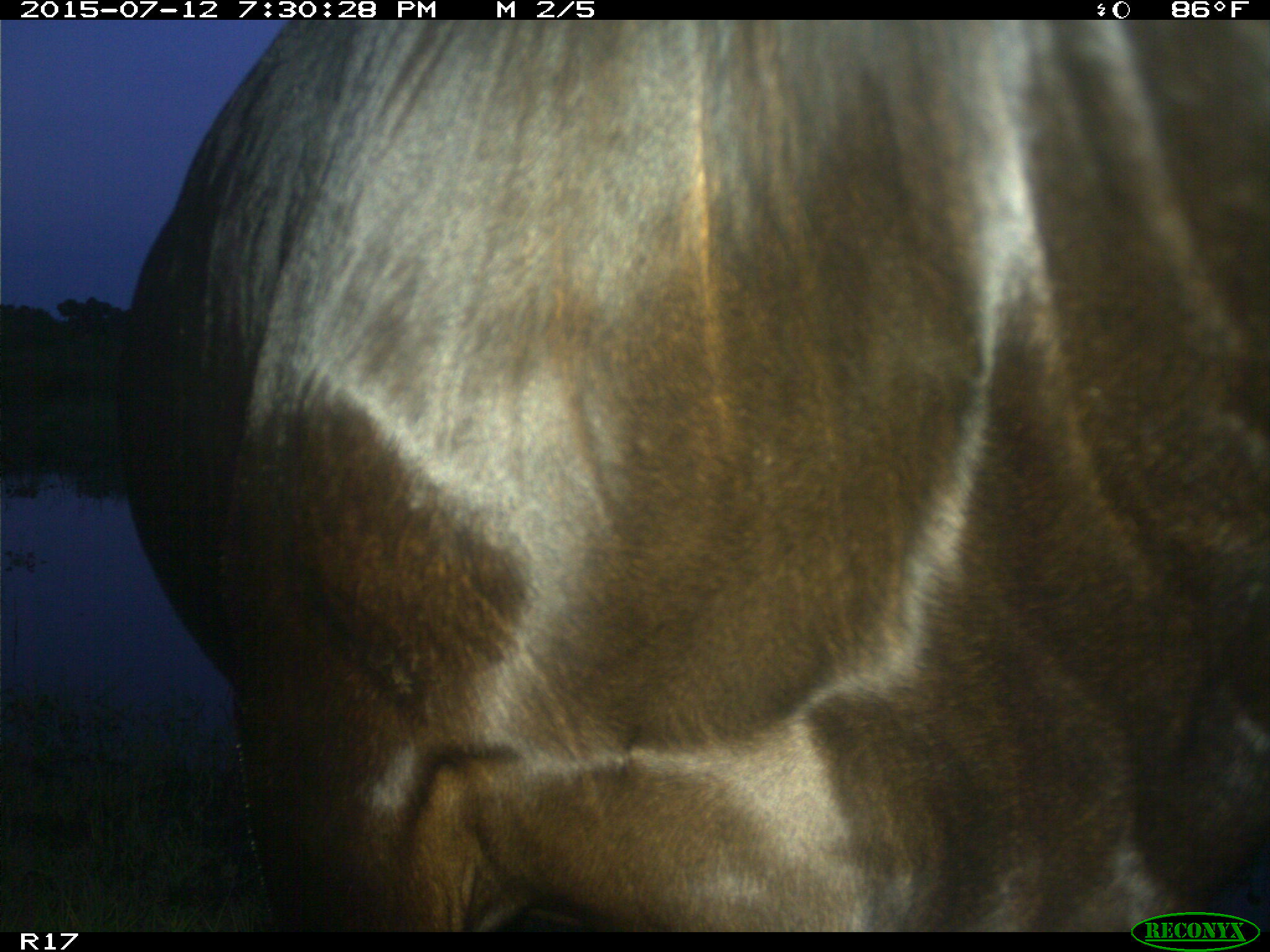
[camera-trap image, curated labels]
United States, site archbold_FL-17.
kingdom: Animalia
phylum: Chordata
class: Mammalia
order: Artiodactyla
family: Bovidae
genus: Bos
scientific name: Bos taurus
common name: domestic cow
Bos taurus (domestic cow).